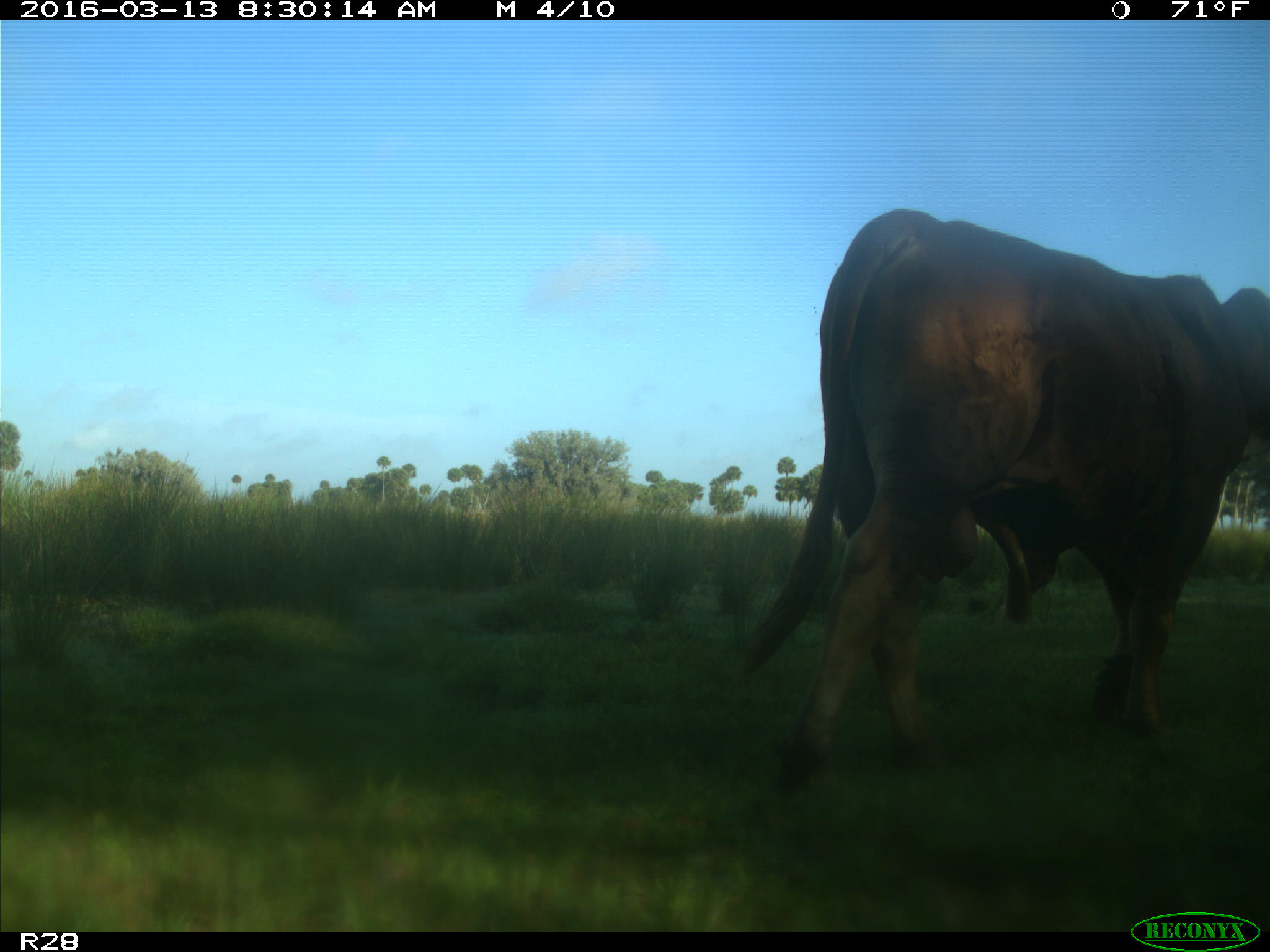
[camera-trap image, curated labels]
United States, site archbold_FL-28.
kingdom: Animalia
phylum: Chordata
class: Mammalia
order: Artiodactyla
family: Bovidae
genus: Bos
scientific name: Bos taurus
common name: domestic cow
Bos taurus (domestic cow).